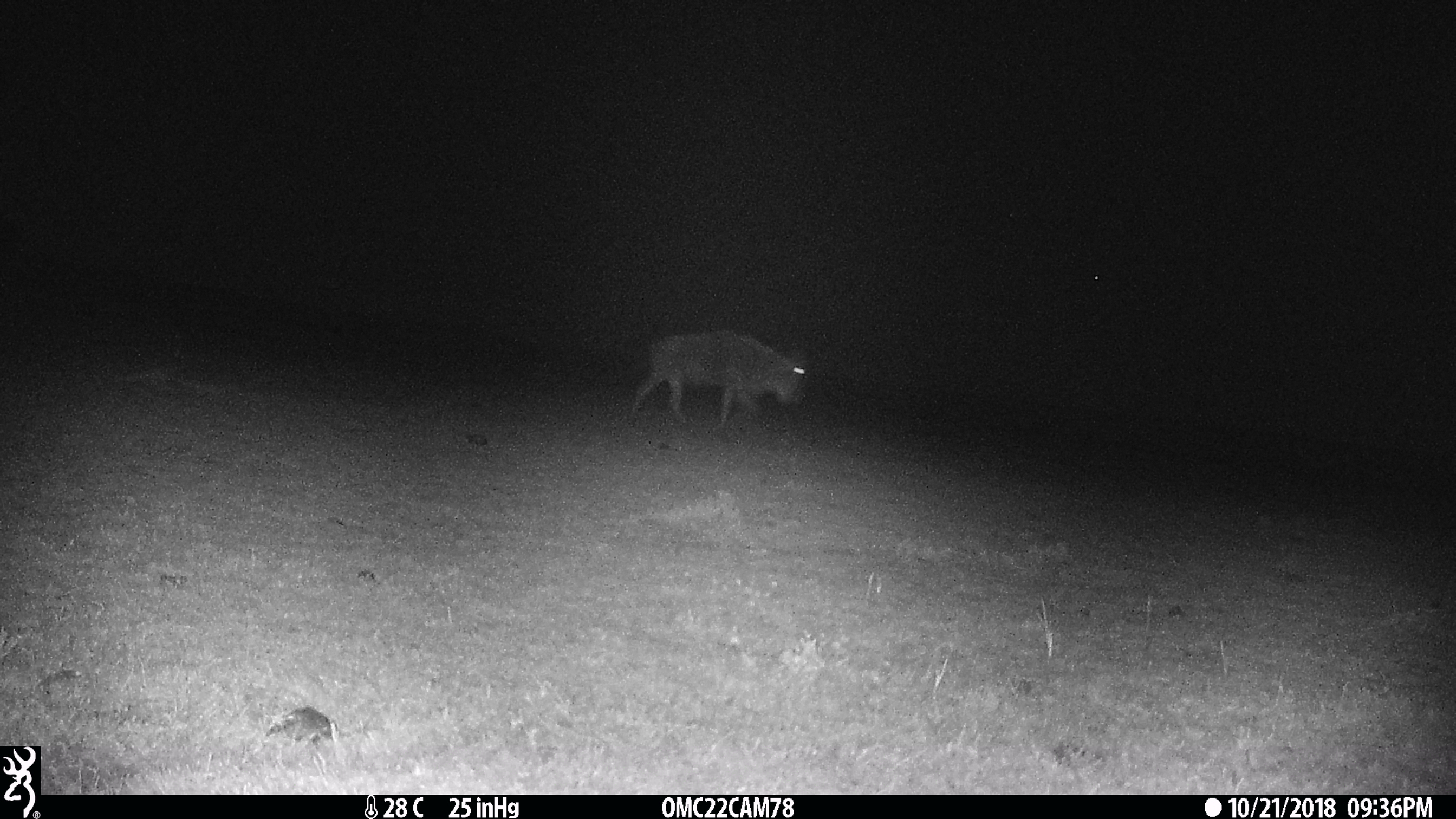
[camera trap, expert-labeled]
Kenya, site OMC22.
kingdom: Animalia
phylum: Chordata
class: Mammalia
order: Artiodactyla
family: Bovidae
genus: Connochaetes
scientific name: Connochaetes taurinus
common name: blue wildebeest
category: wildebeest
Wildebeest (blue wildebeest) (Connochaetes taurinus).